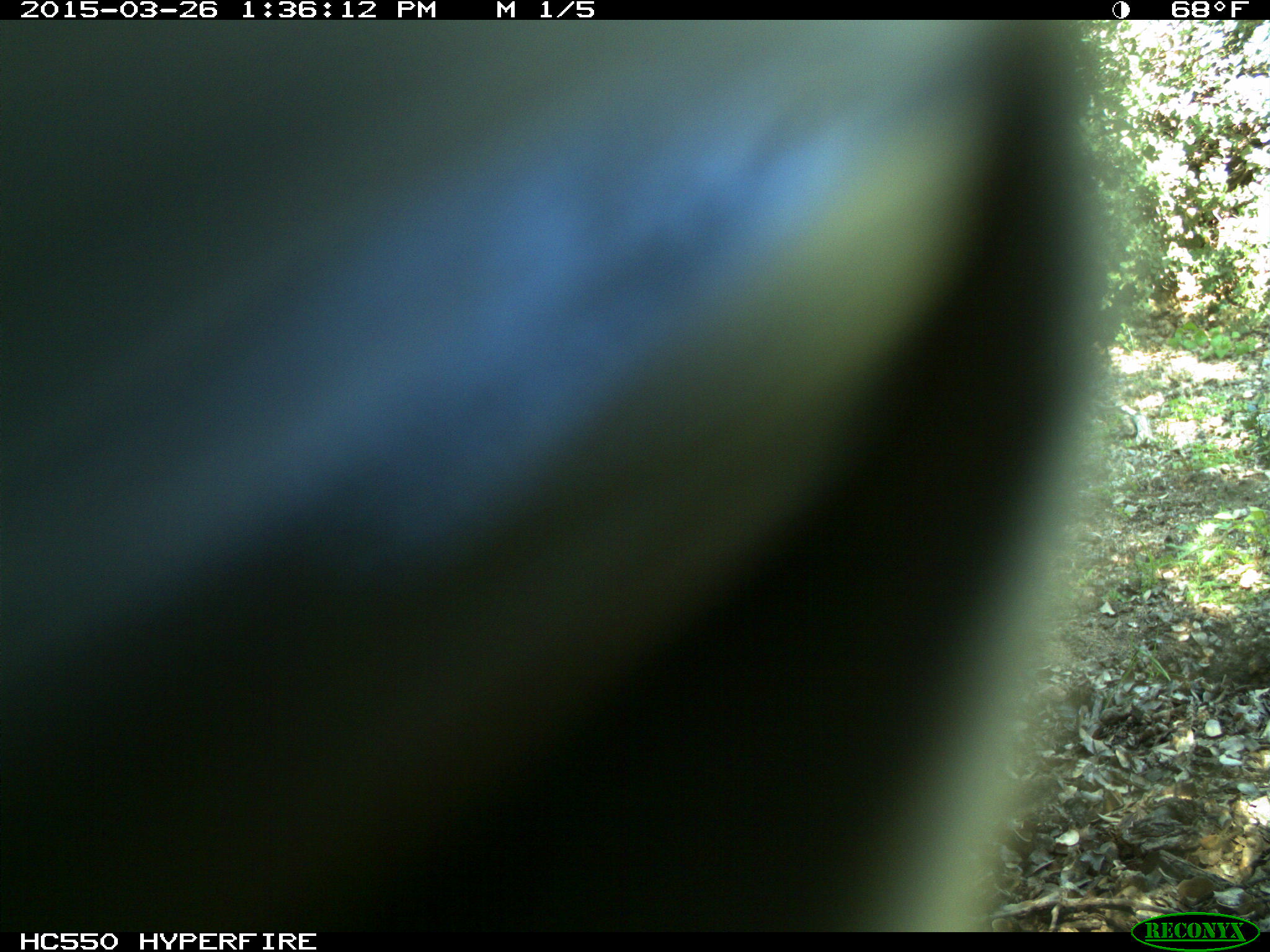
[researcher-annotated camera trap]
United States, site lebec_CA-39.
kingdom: Animalia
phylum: Chordata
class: Mammalia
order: Artiodactyla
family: Bovidae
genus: Bos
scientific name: Bos taurus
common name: domestic cow